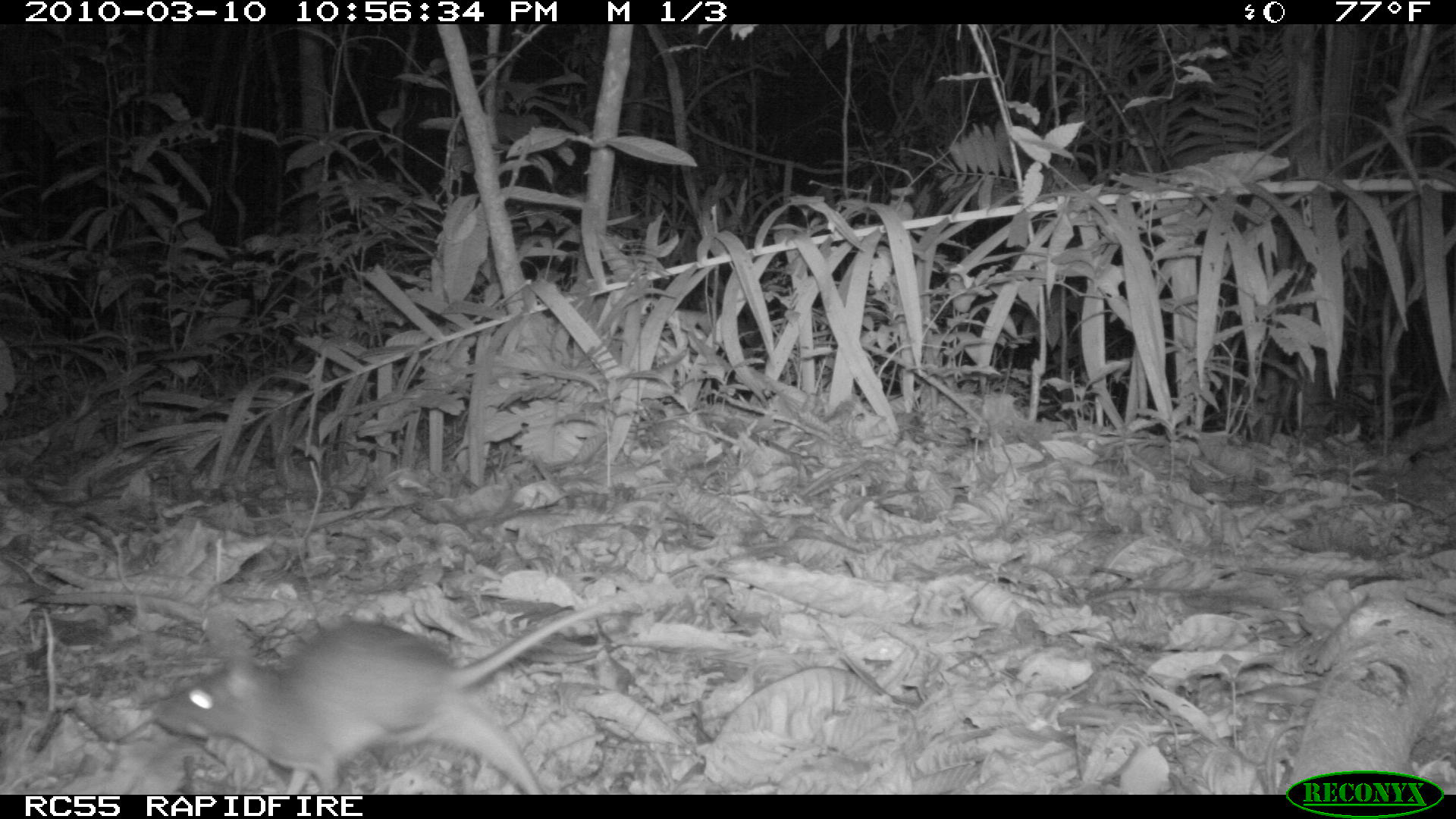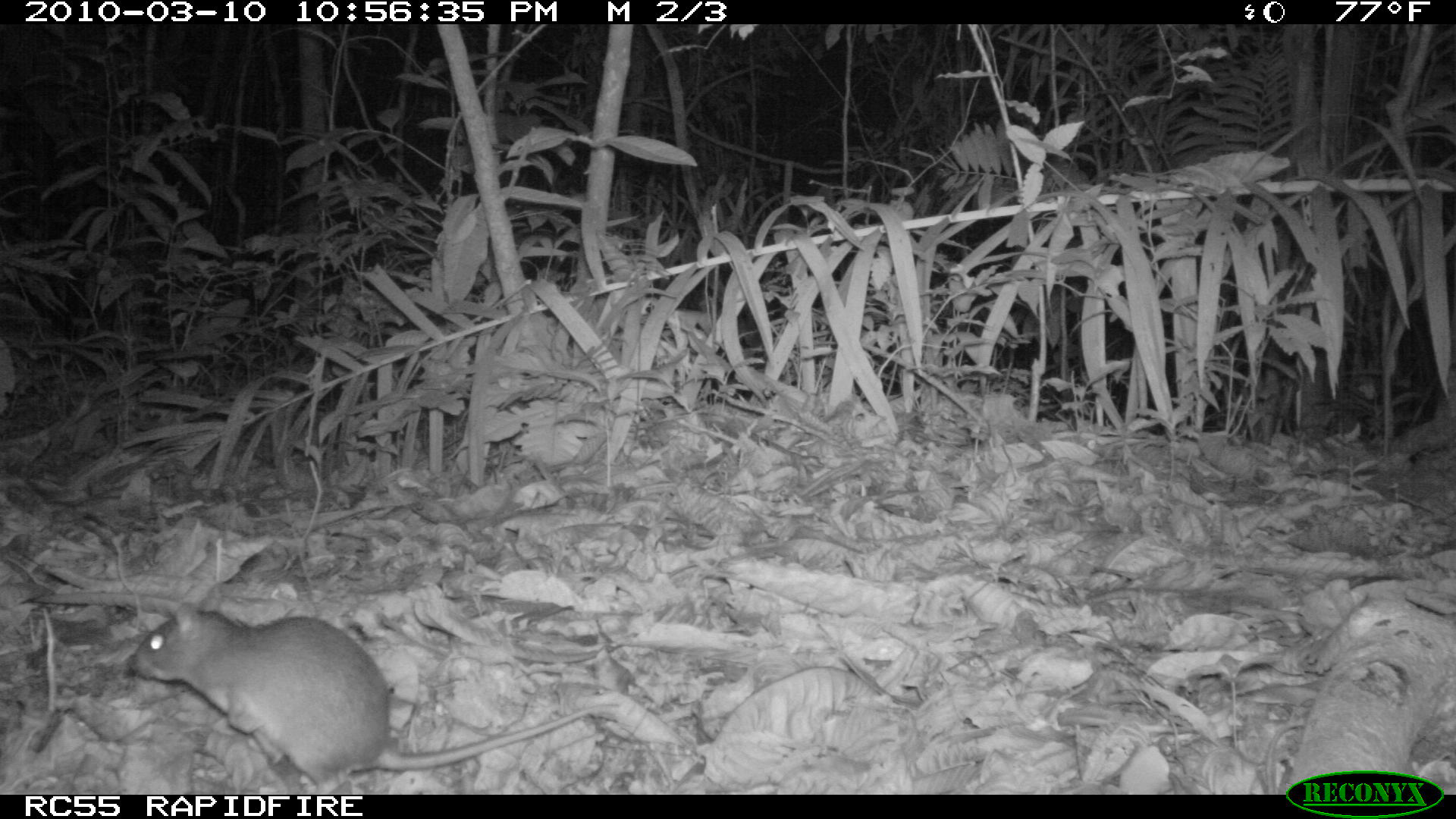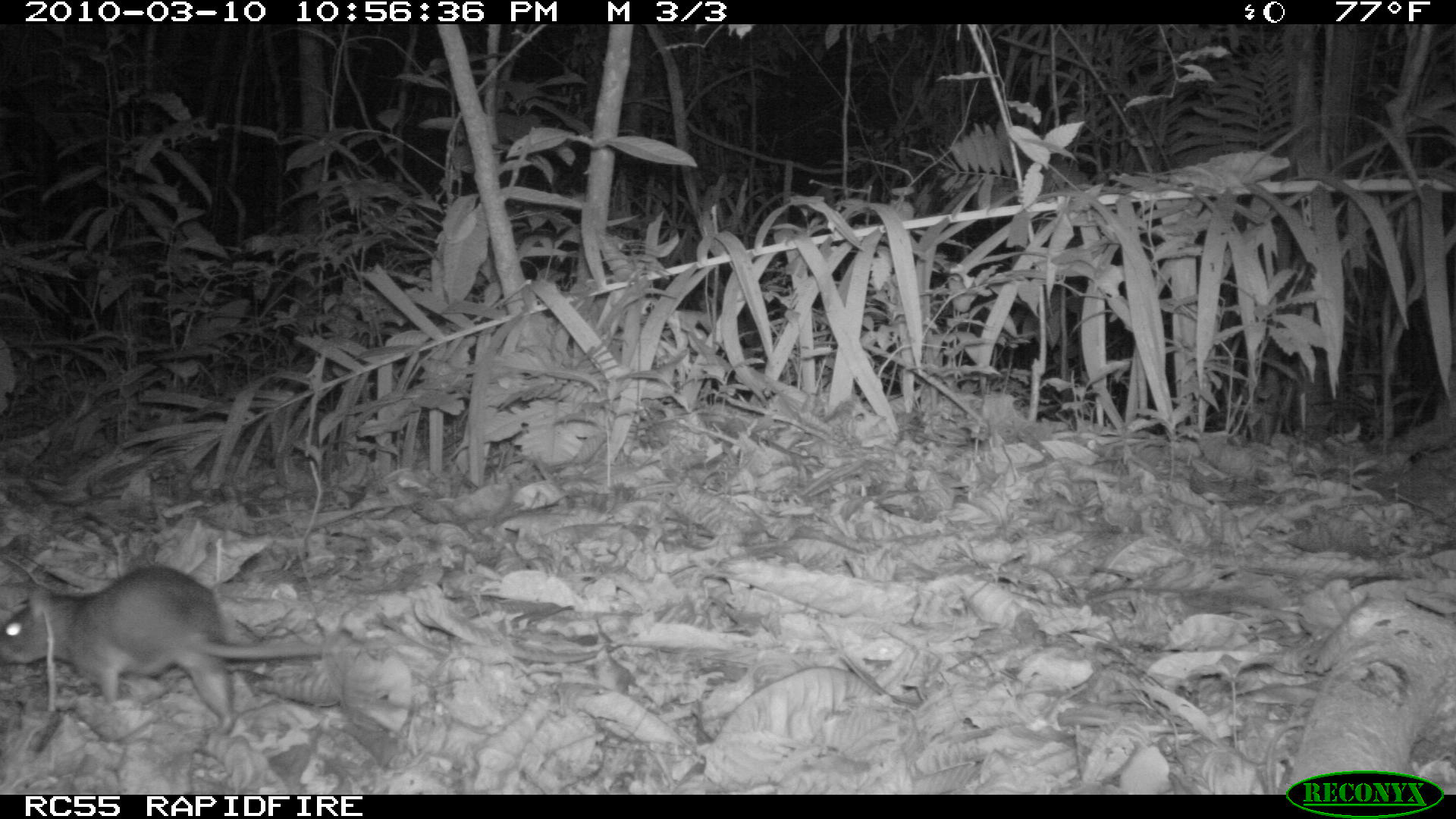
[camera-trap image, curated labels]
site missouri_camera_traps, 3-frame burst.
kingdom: Animalia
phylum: Chordata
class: Mammalia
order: Rodentia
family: Muridae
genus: Rattus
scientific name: Rattus praetor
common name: spiny rat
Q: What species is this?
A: Spiny rat (Rattus praetor).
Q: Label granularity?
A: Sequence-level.